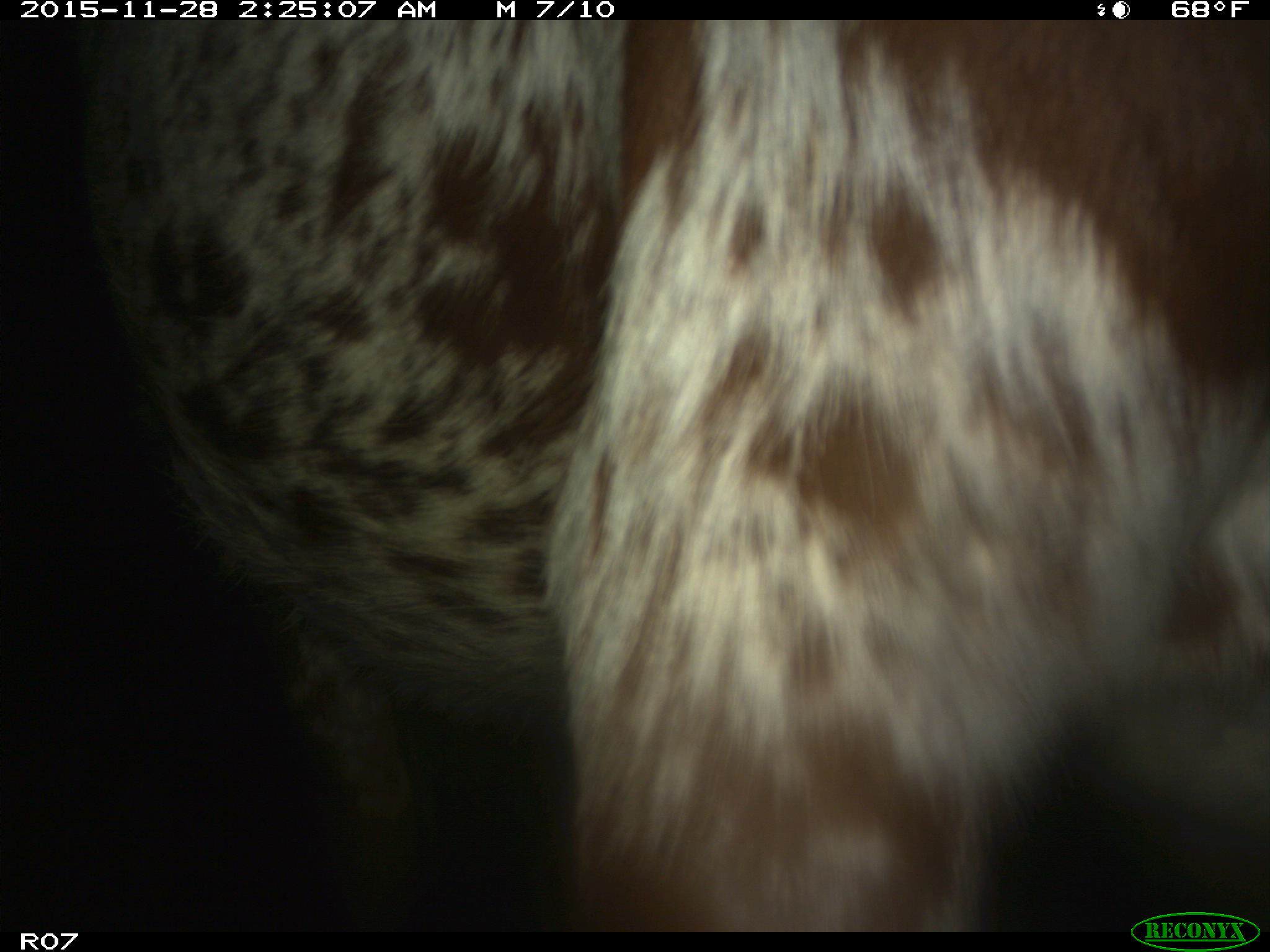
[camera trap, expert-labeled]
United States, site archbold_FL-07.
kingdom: Animalia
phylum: Chordata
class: Mammalia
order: Artiodactyla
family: Bovidae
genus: Bos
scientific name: Bos taurus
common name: domestic cow